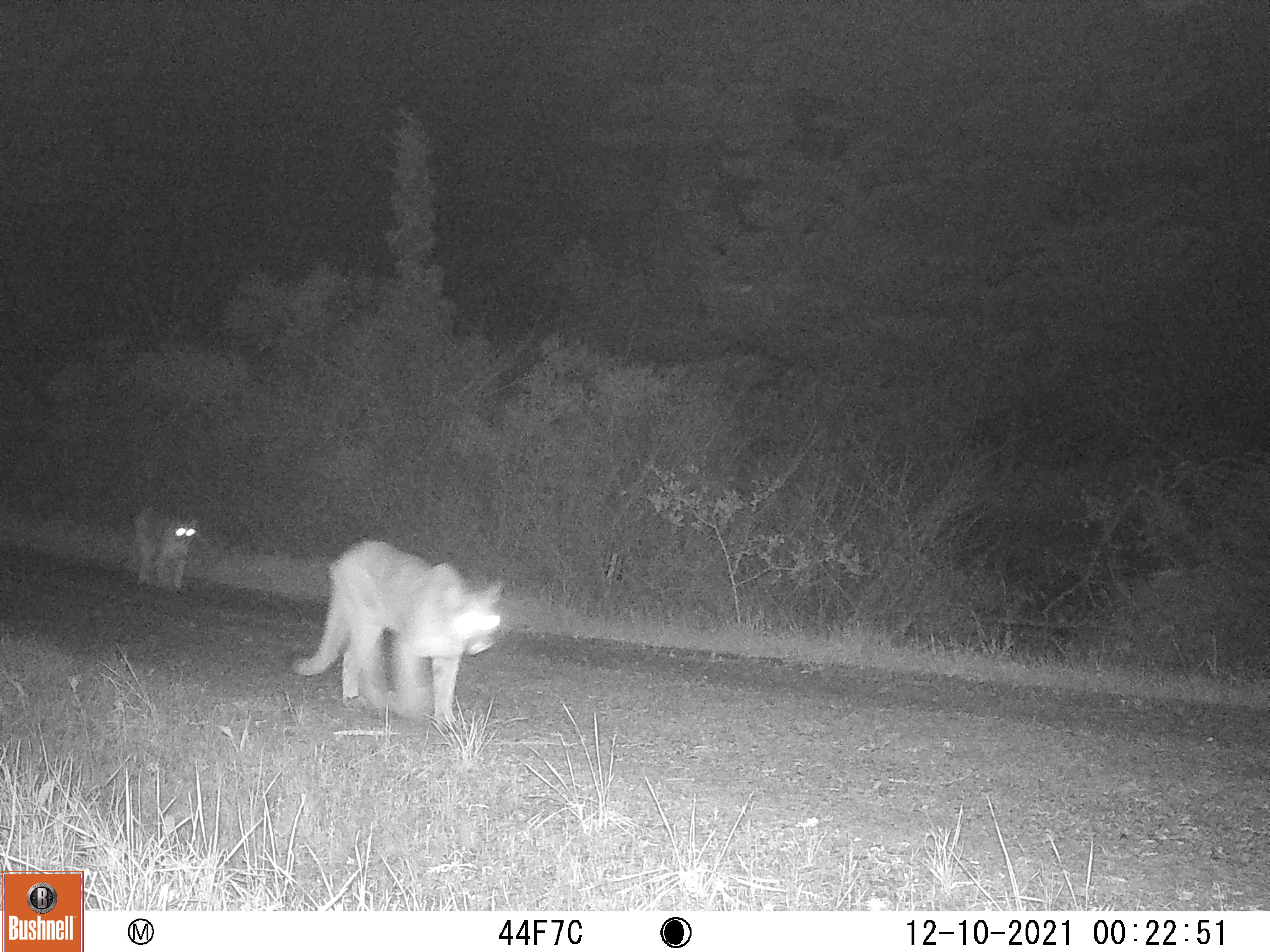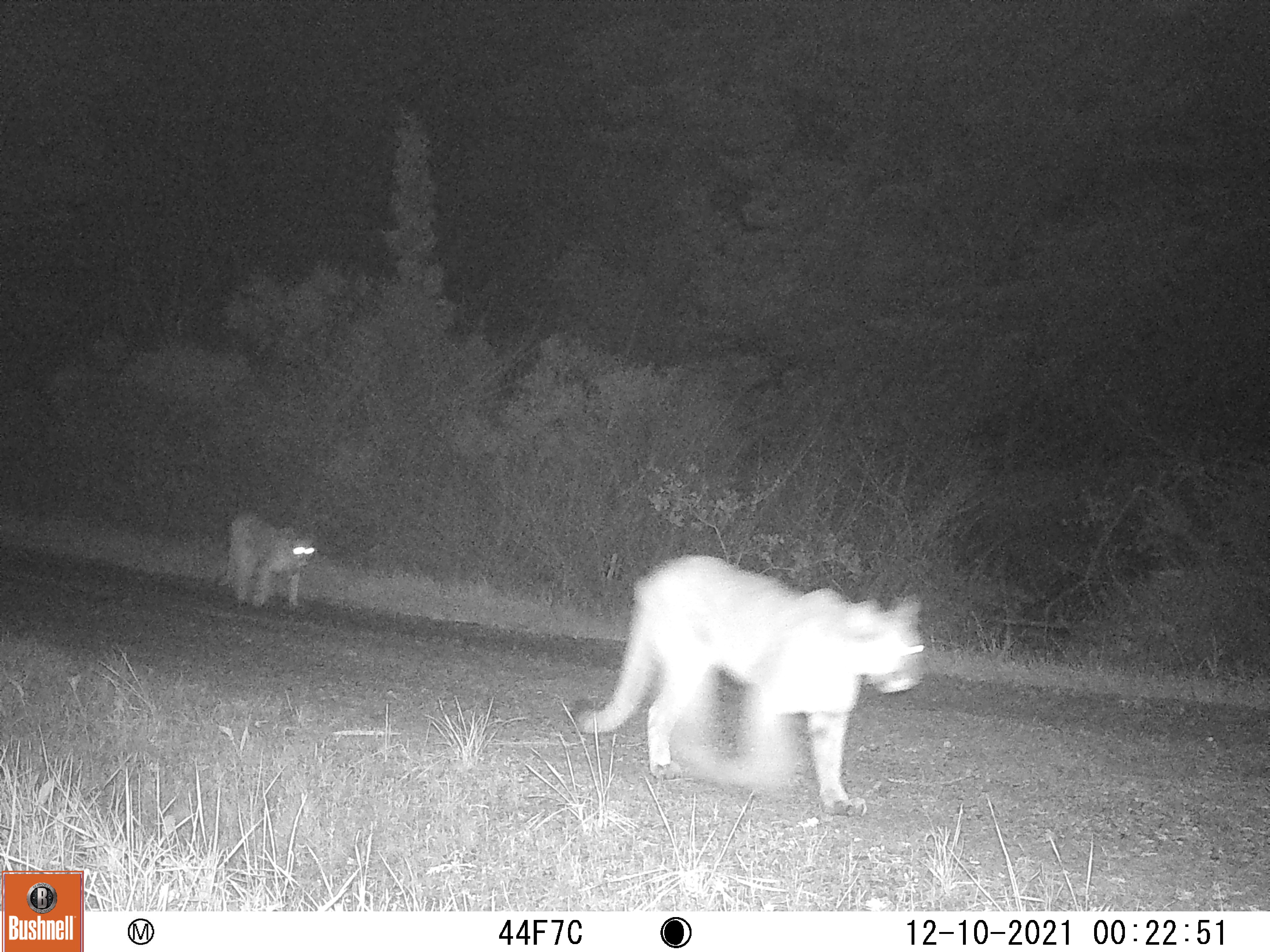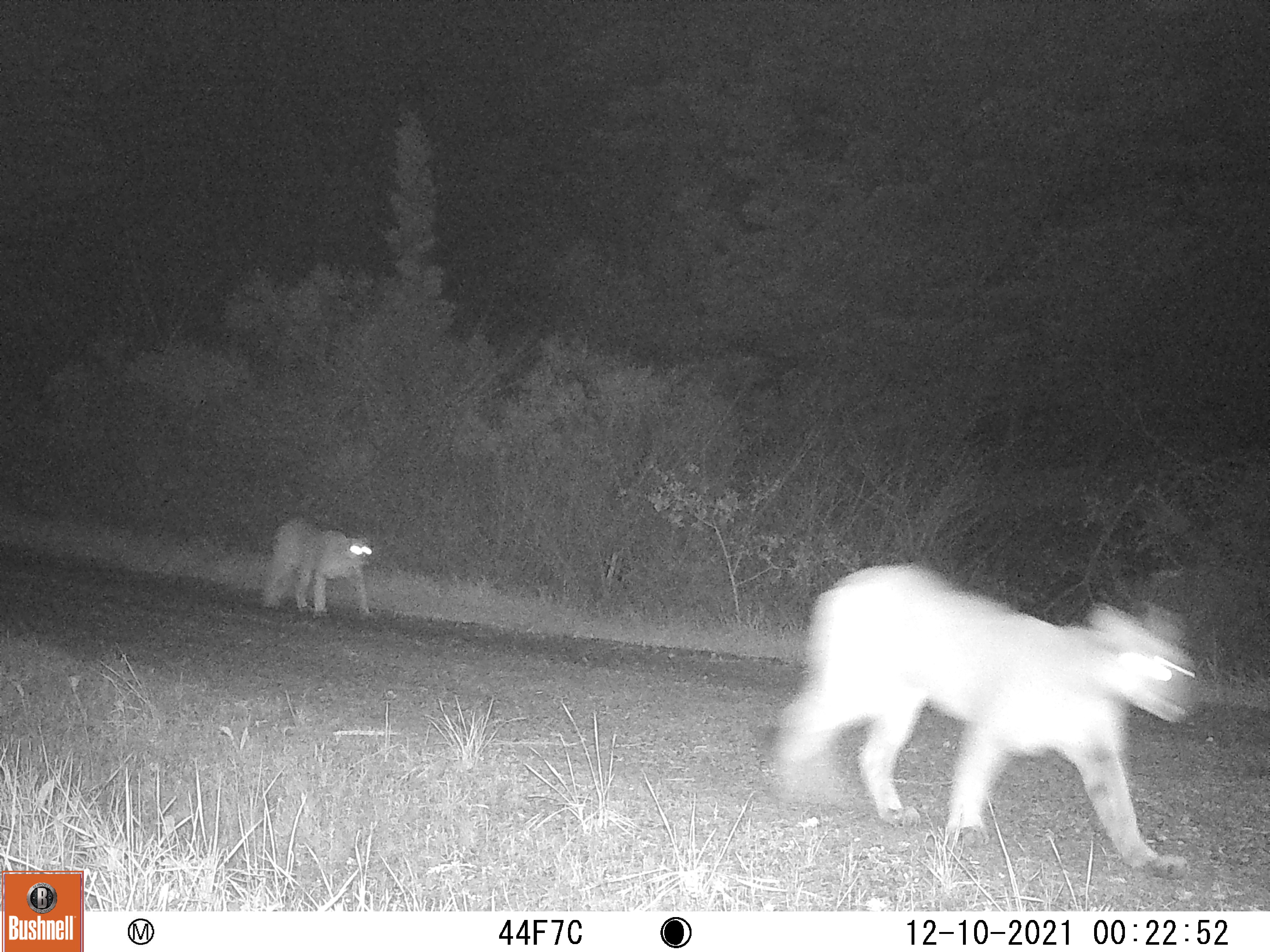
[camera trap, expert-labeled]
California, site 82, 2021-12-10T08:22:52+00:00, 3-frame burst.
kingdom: Animalia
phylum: Chordata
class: Mammalia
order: Carnivora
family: Felidae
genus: Puma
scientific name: Puma concolor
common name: puma